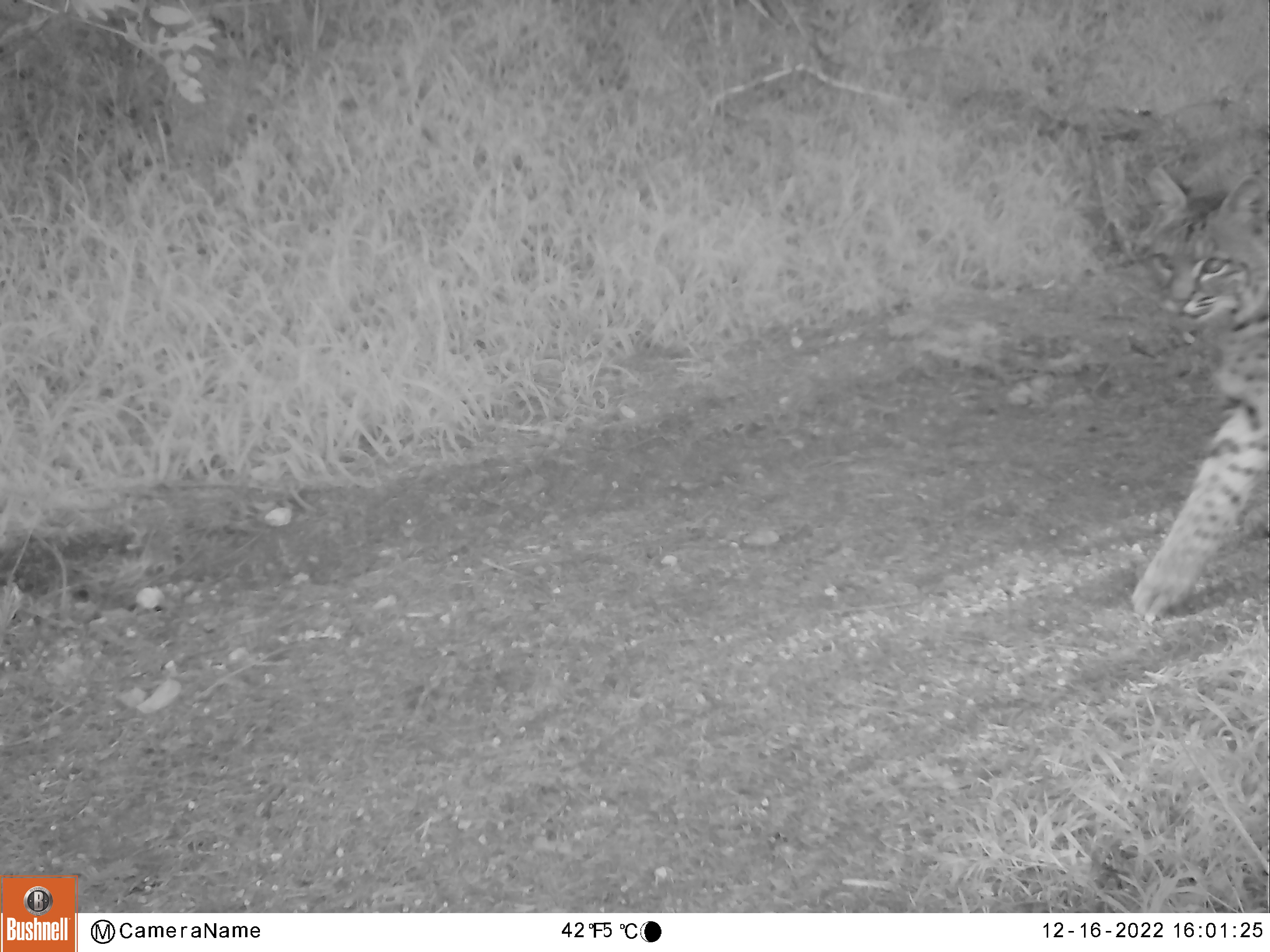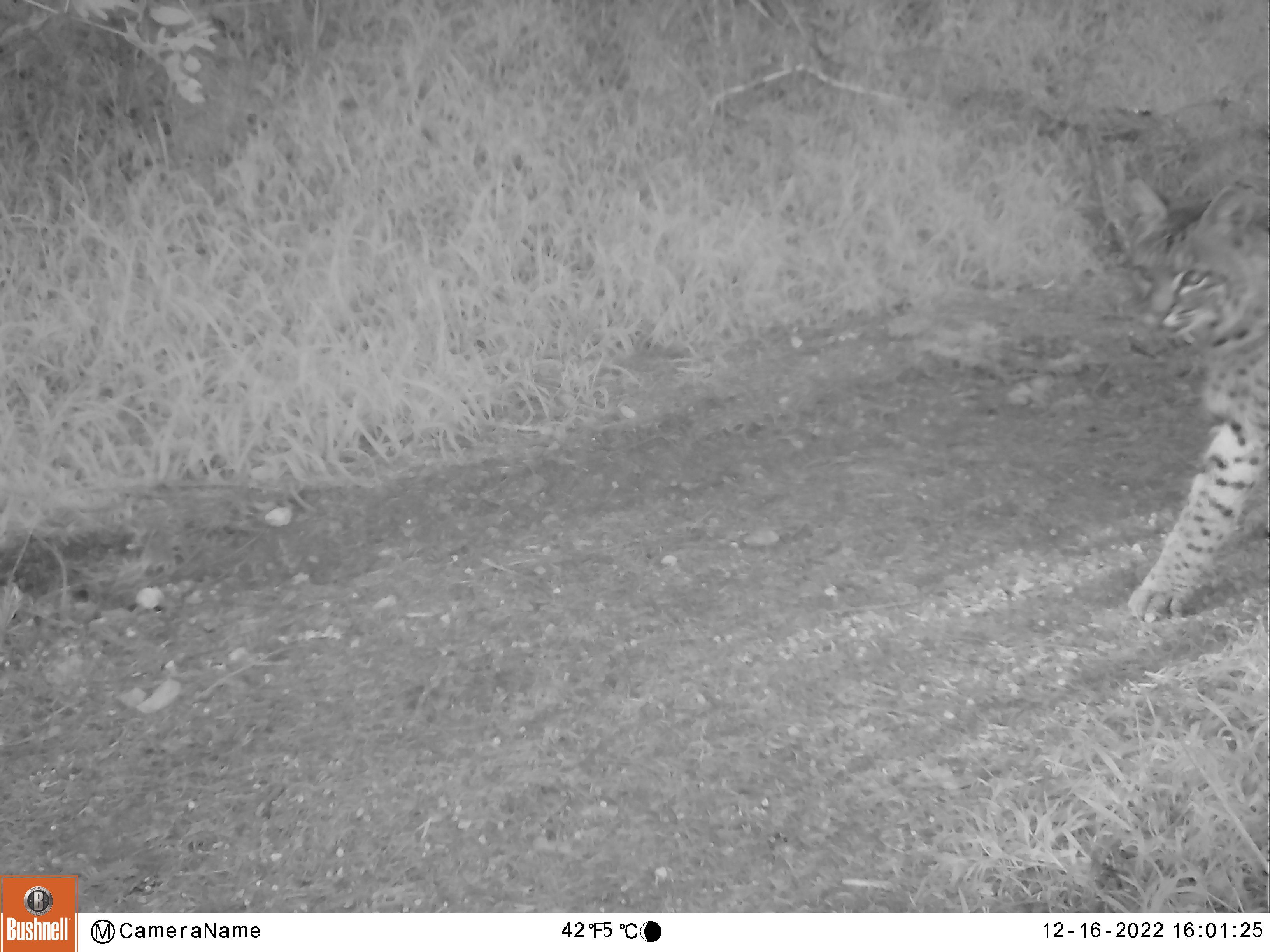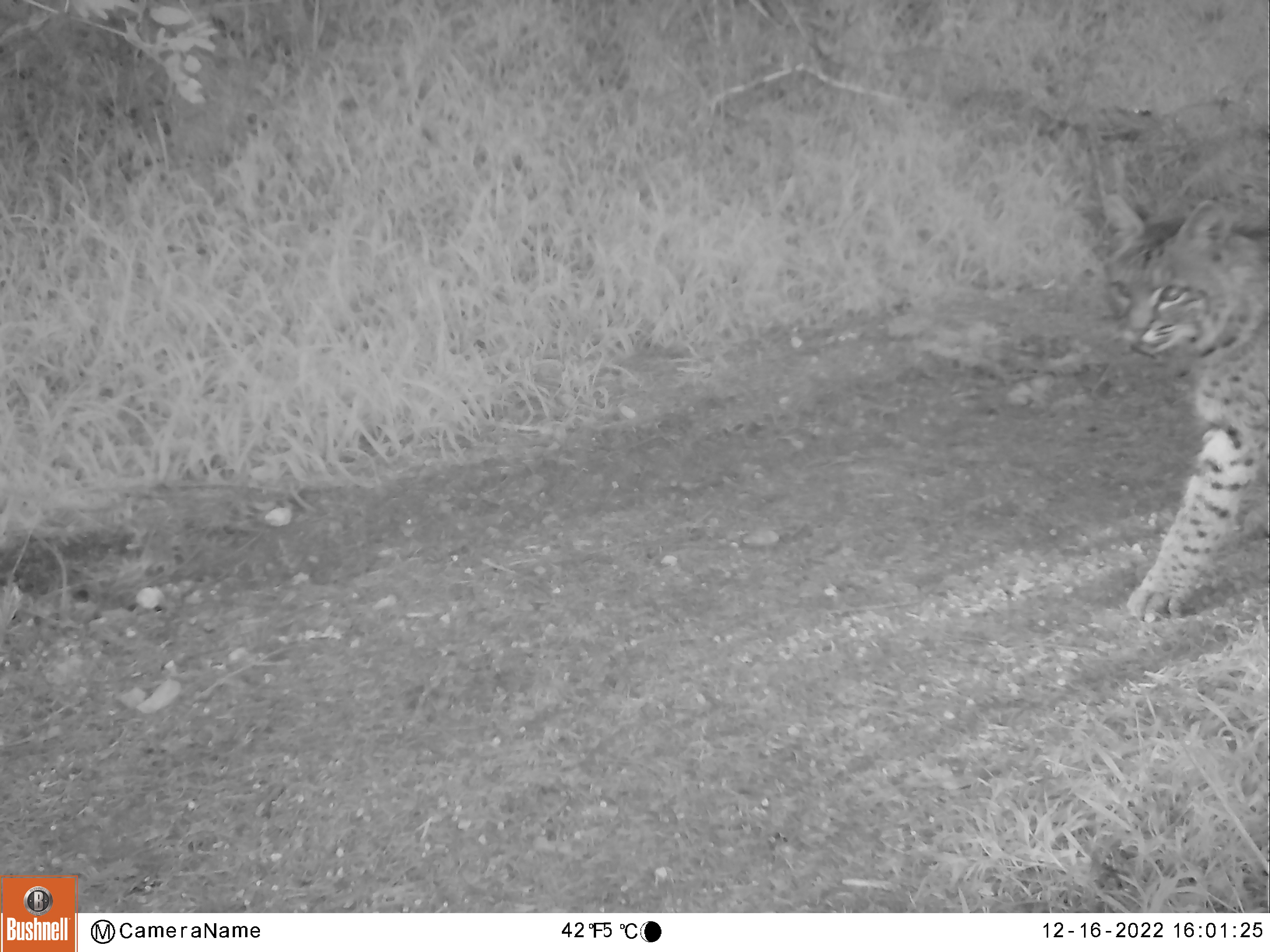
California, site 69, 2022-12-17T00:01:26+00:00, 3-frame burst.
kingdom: Animalia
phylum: Chordata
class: Mammalia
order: Carnivora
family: Felidae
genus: Lynx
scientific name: Lynx rufus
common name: bobcat